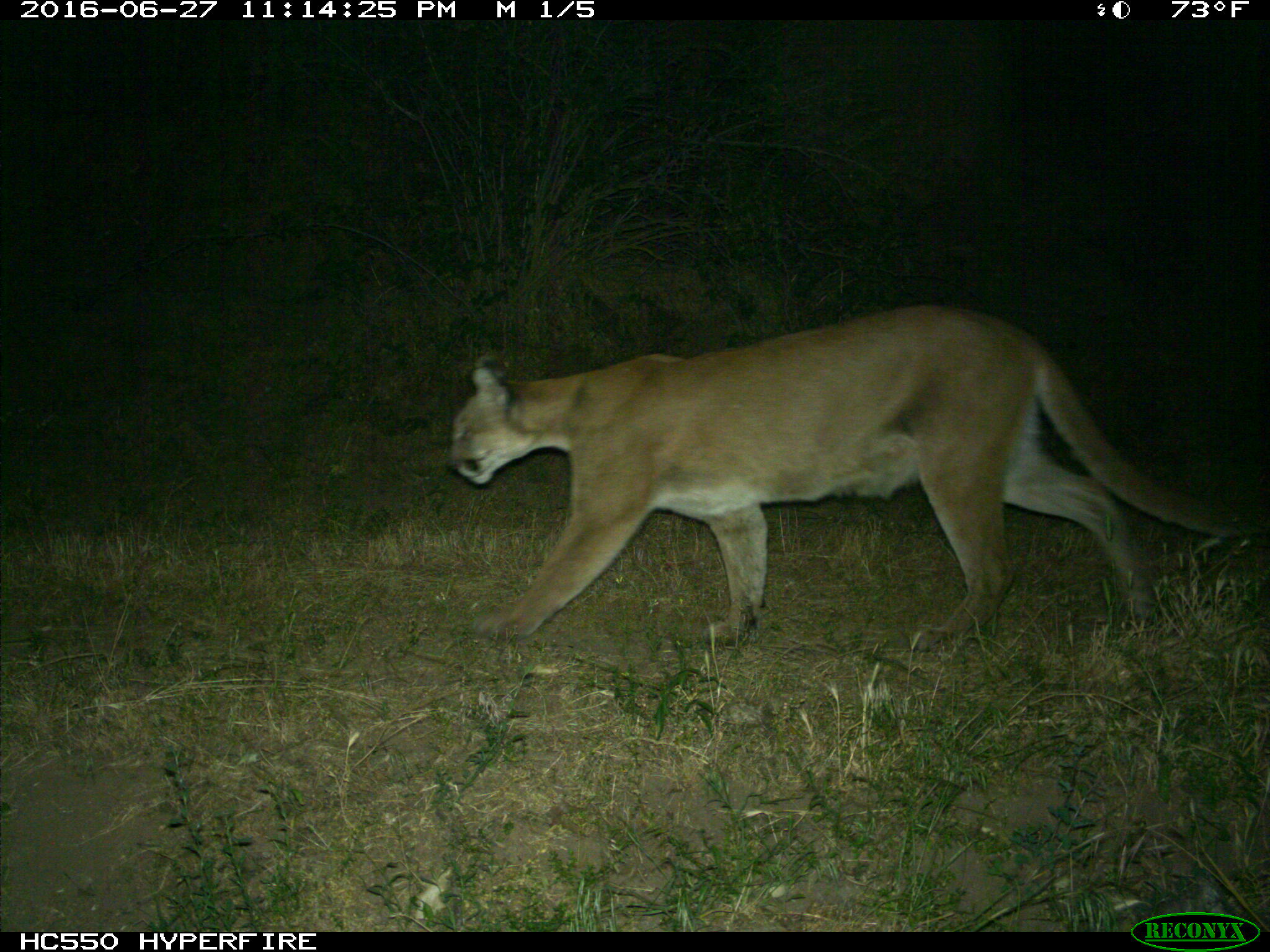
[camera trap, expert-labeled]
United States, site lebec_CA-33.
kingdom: Animalia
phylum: Chordata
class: Mammalia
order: Carnivora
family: Felidae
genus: Puma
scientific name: Puma concolor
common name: mountain lion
Puma concolor (mountain lion).